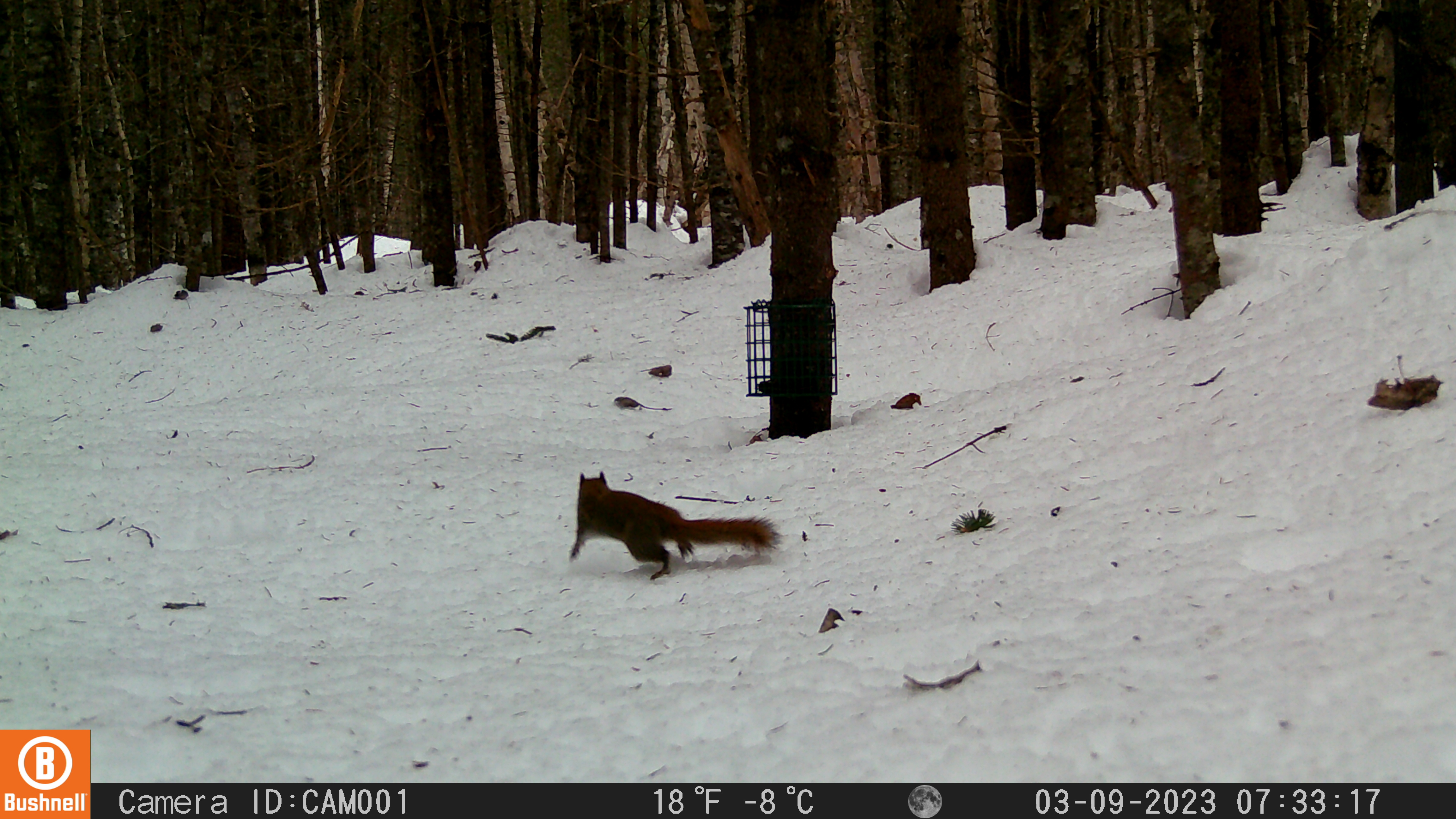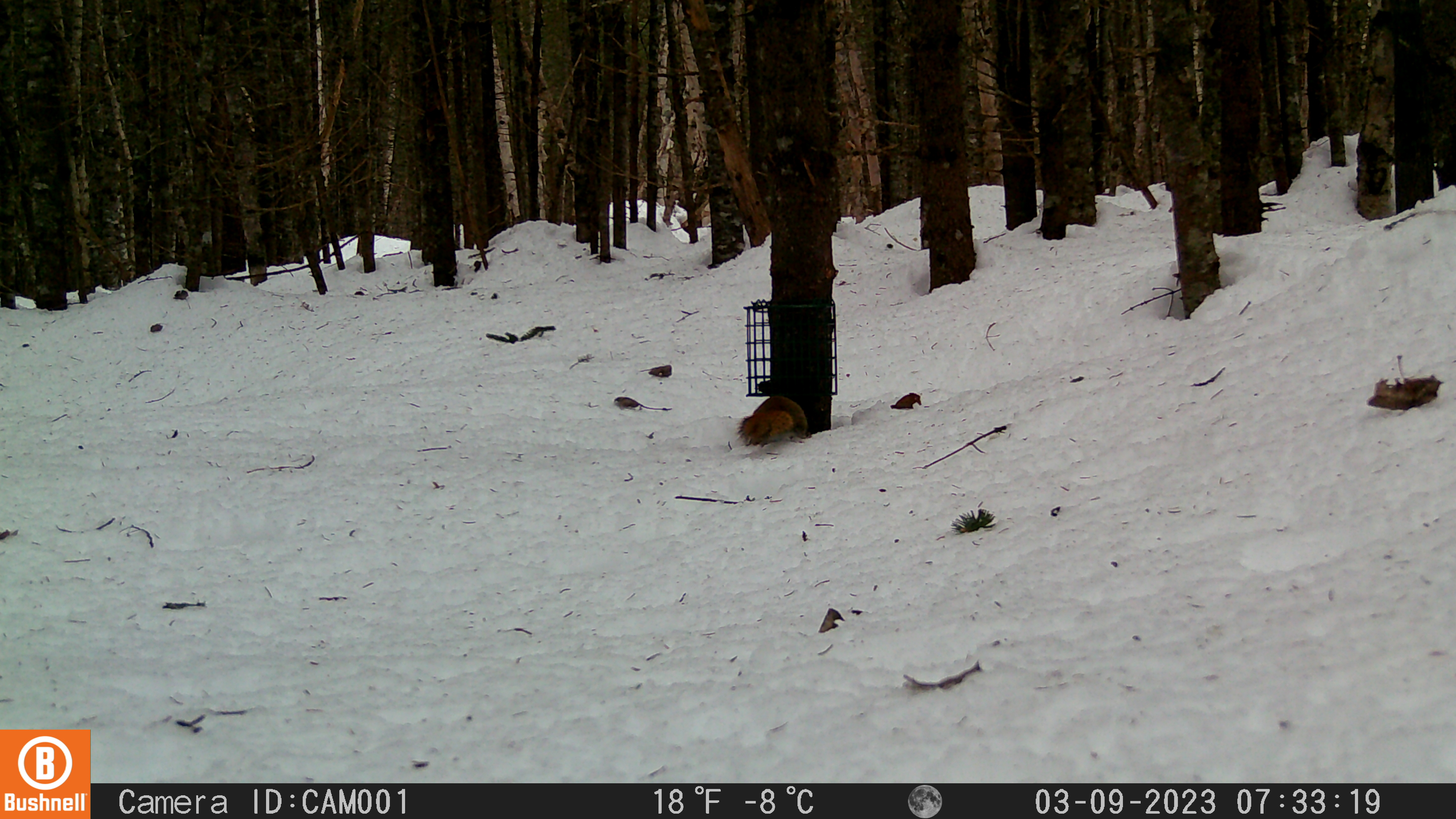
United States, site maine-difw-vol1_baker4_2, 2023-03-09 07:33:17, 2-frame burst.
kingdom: Animalia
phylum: Chordata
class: Mammalia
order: Rodentia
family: Sciuridae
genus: Tamiasciurus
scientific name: Tamiasciurus hudsonicus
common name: red squirrel